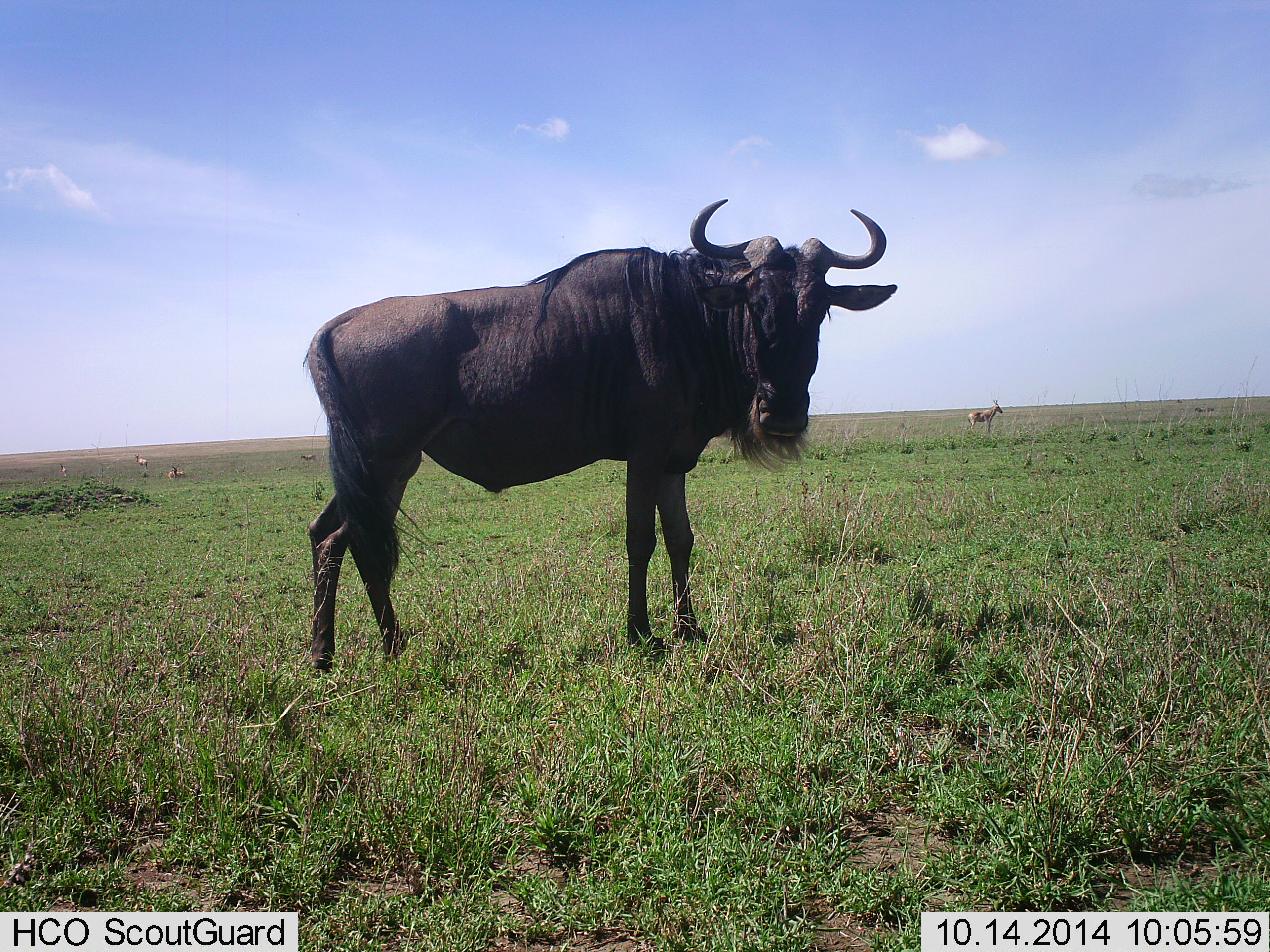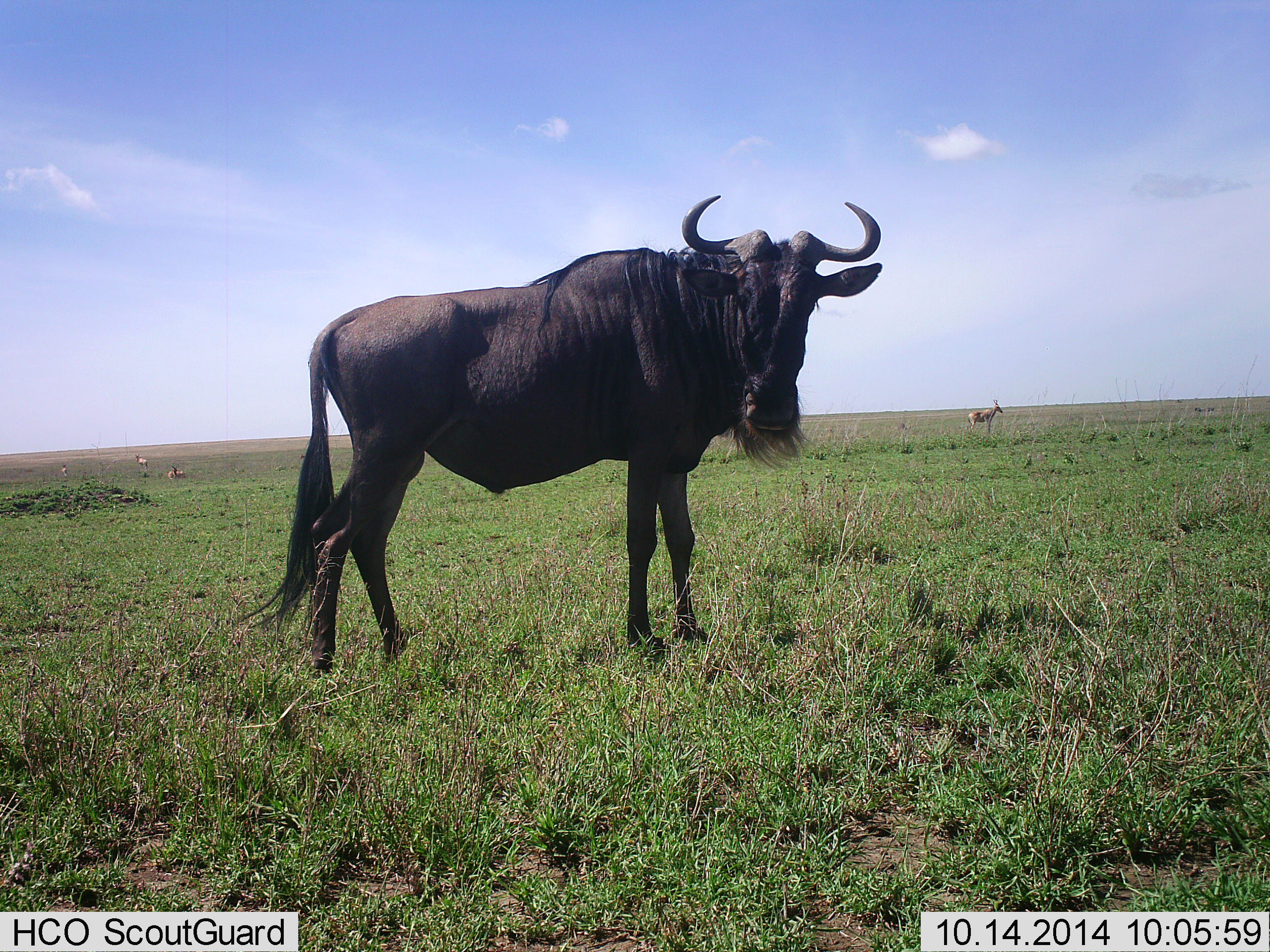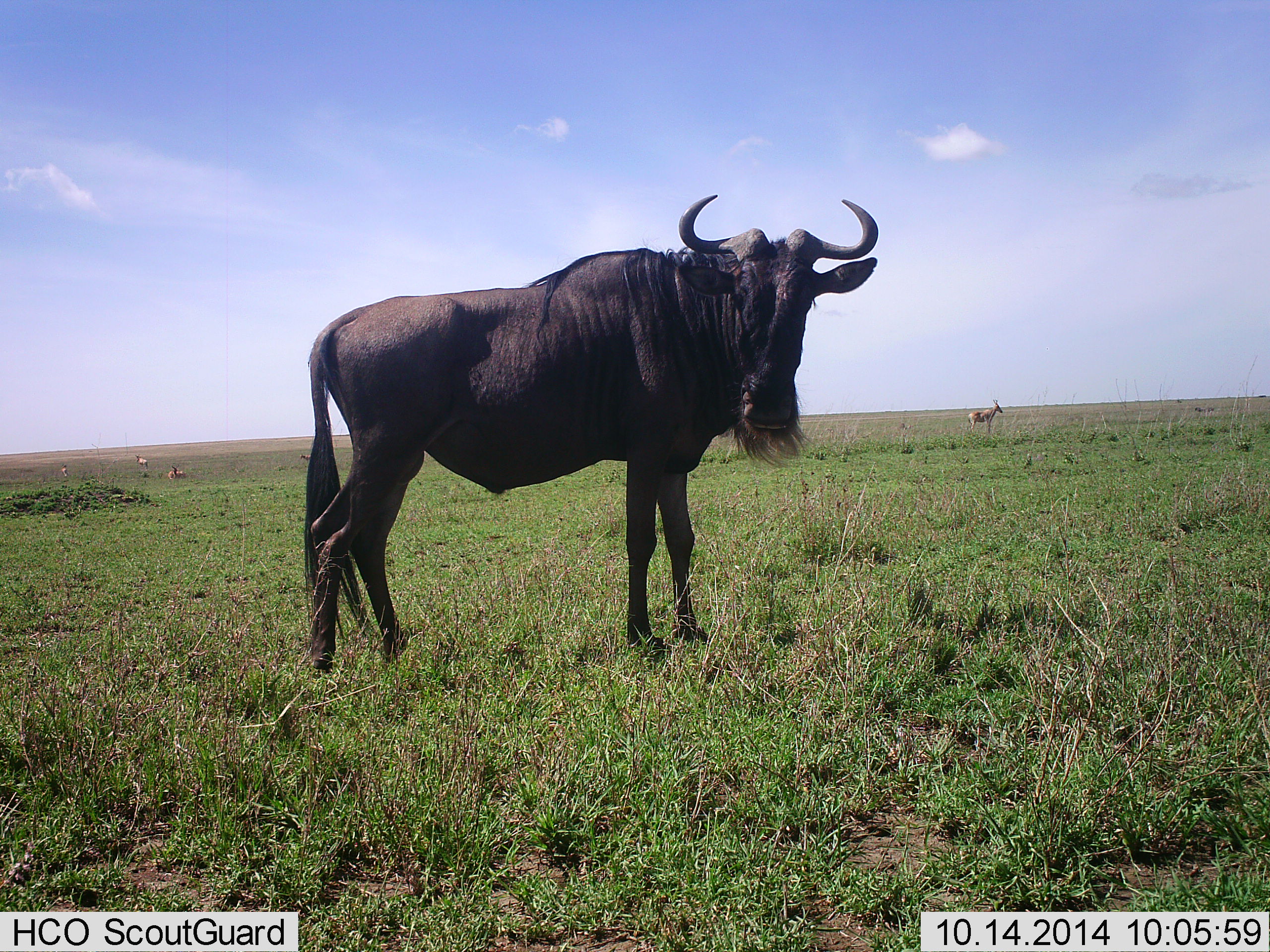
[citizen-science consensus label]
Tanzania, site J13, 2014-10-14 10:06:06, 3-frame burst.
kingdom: Animalia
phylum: Chordata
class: Mammalia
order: Artiodactyla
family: Bovidae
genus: Eudorcas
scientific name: Eudorcas thomsonii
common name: thomson's gazelle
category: gazellethomsons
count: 2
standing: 100%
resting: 29%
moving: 0%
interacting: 0%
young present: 0%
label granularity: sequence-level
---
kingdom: Animalia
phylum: Chordata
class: Mammalia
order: Artiodactyla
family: Bovidae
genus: Connochaetes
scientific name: Connochaetes taurinus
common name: blue wildebeest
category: wildebeest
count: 1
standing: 92%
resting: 0%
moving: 0%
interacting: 8%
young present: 0%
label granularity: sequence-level